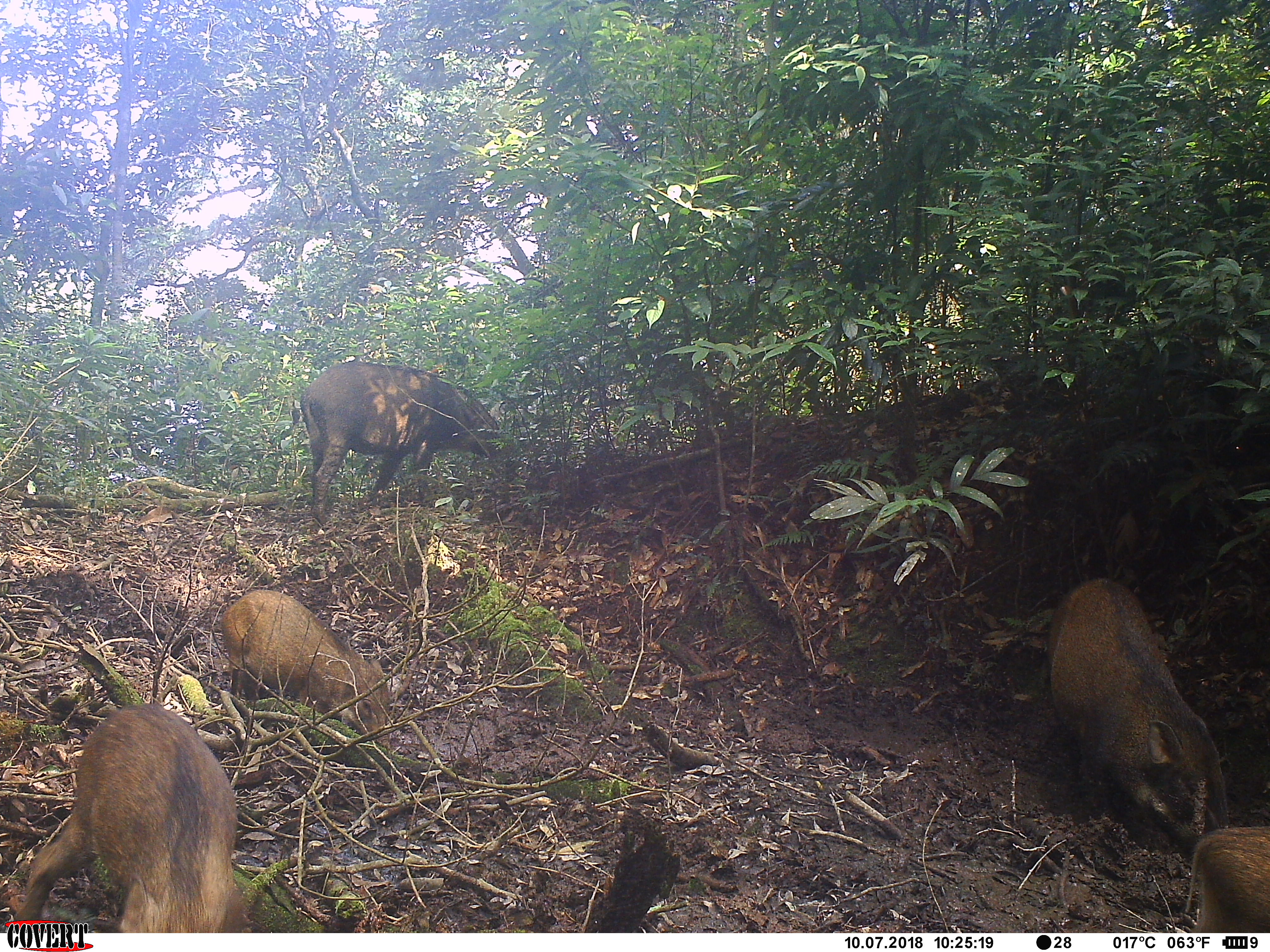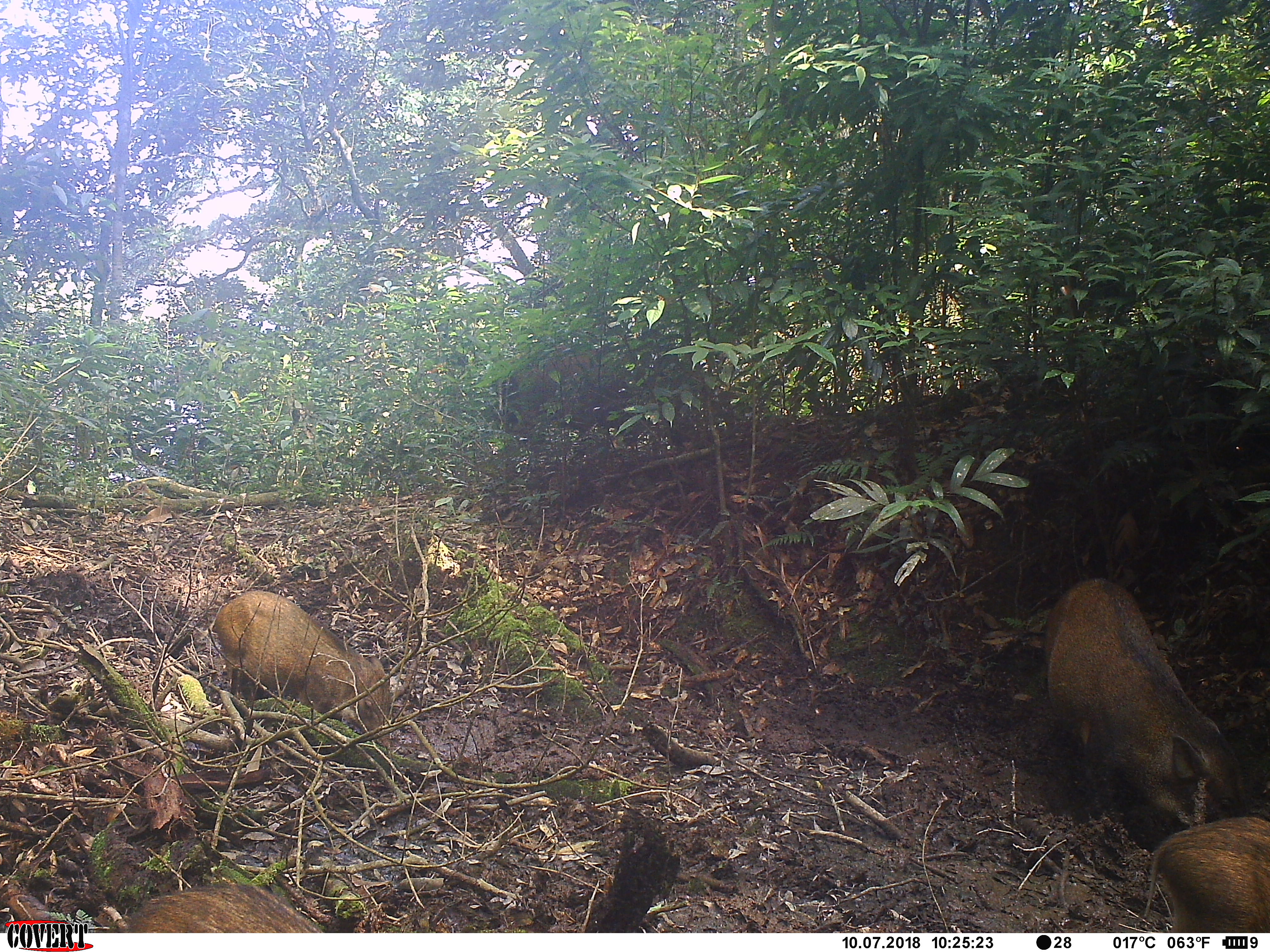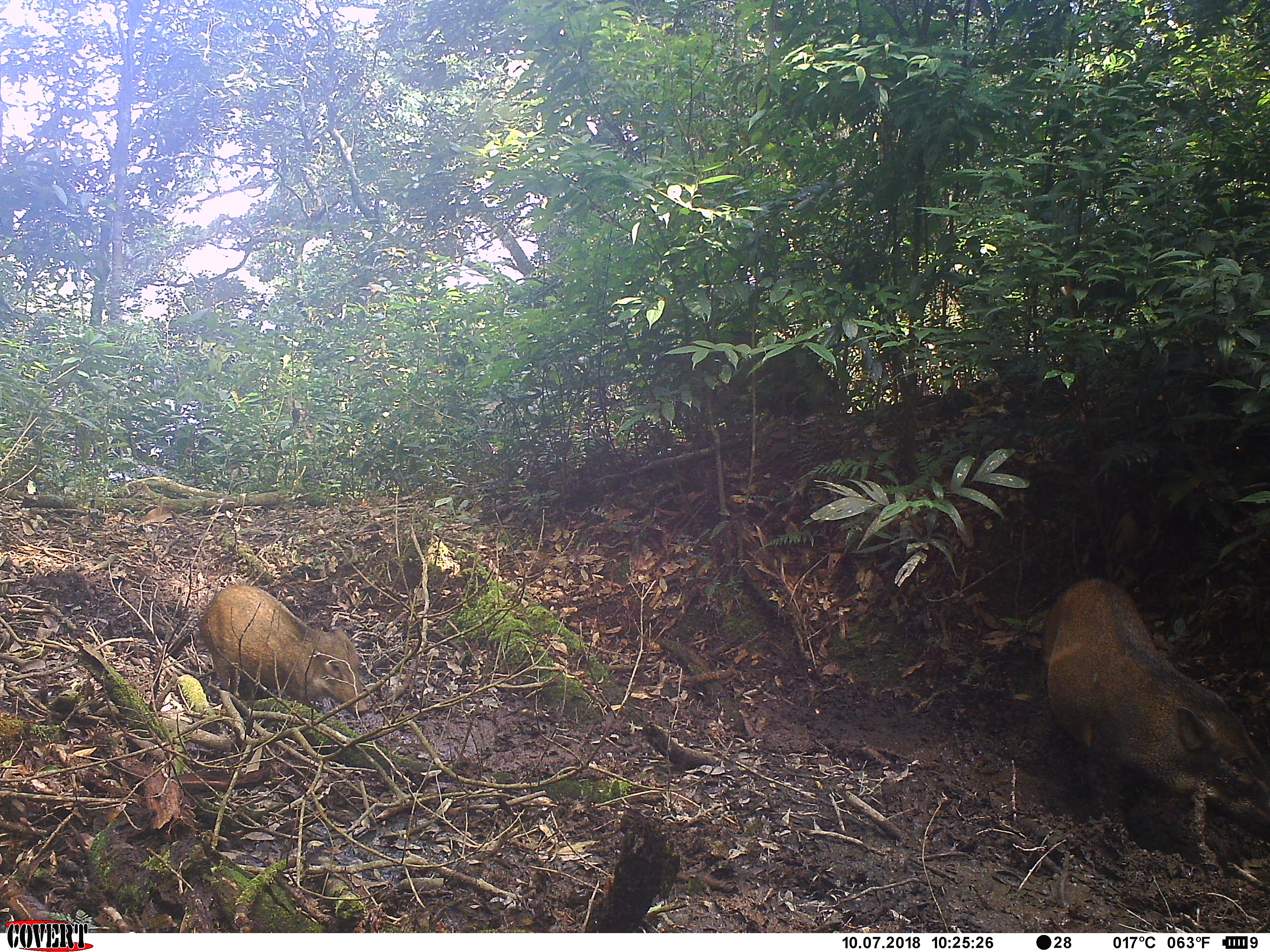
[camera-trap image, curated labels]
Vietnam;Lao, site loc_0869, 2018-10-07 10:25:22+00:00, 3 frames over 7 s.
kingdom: Animalia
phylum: Chordata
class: Mammalia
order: Artiodactyla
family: Suidae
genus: Sus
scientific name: Sus scrofa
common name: eurasian wild pig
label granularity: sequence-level